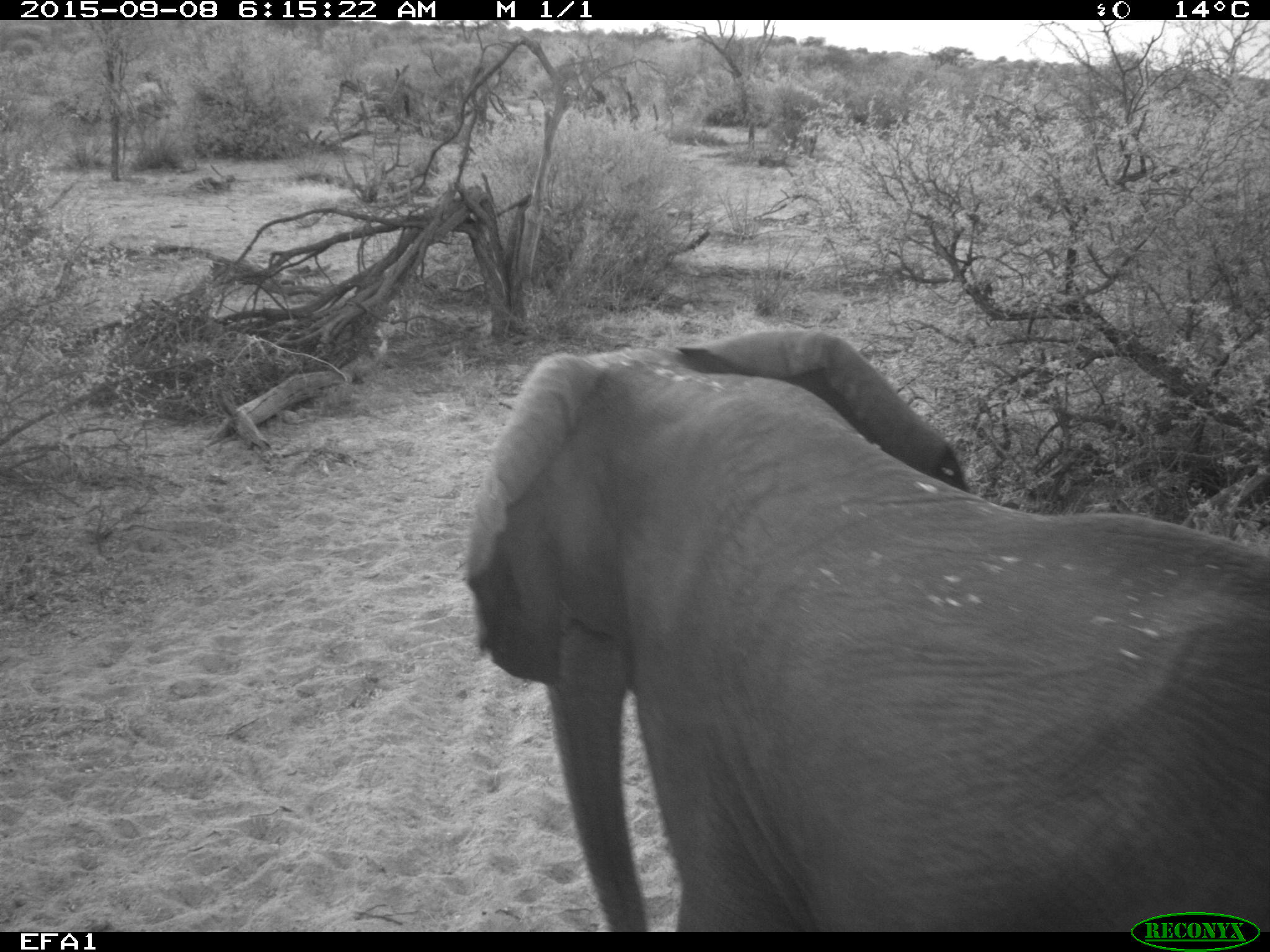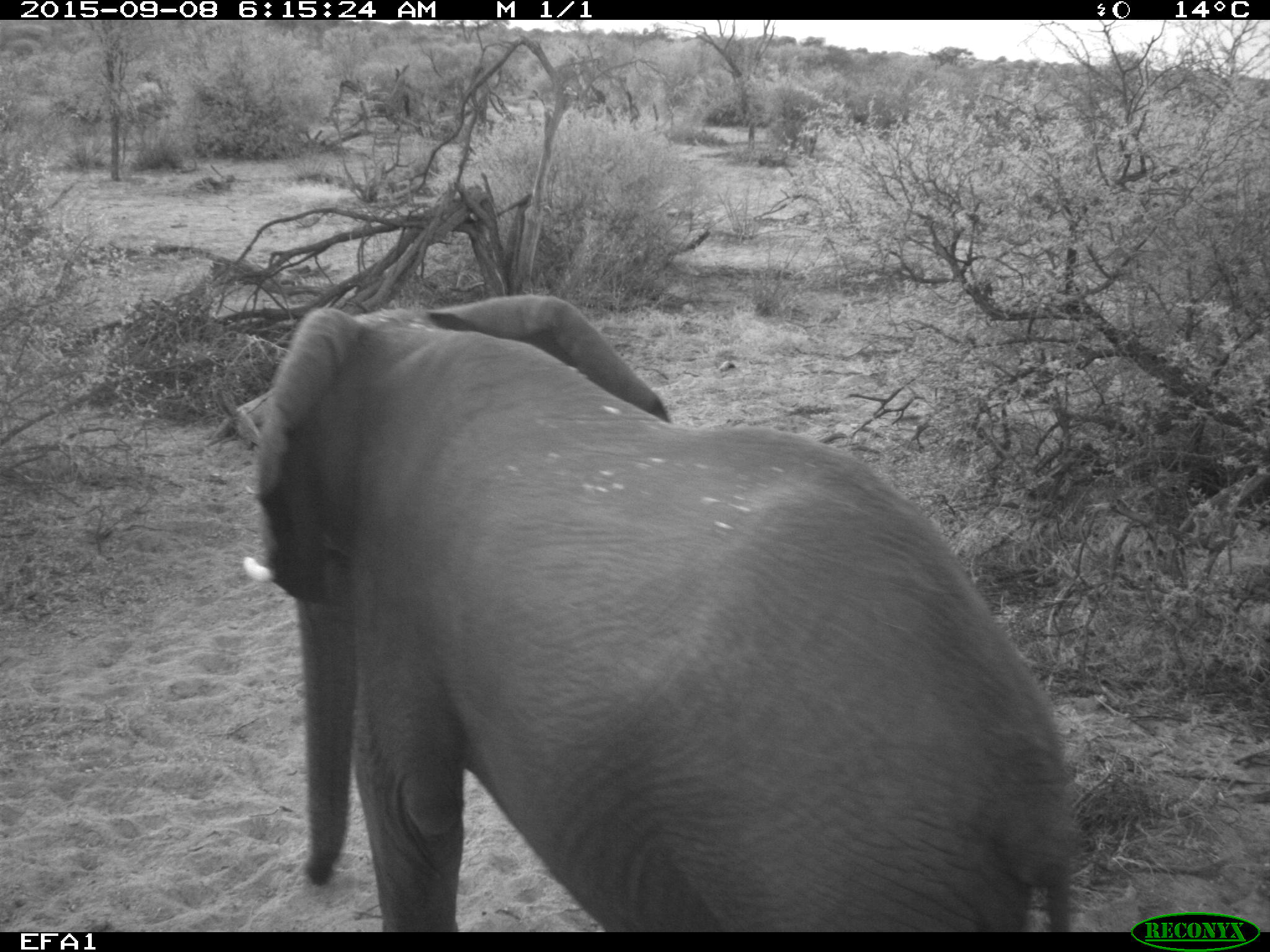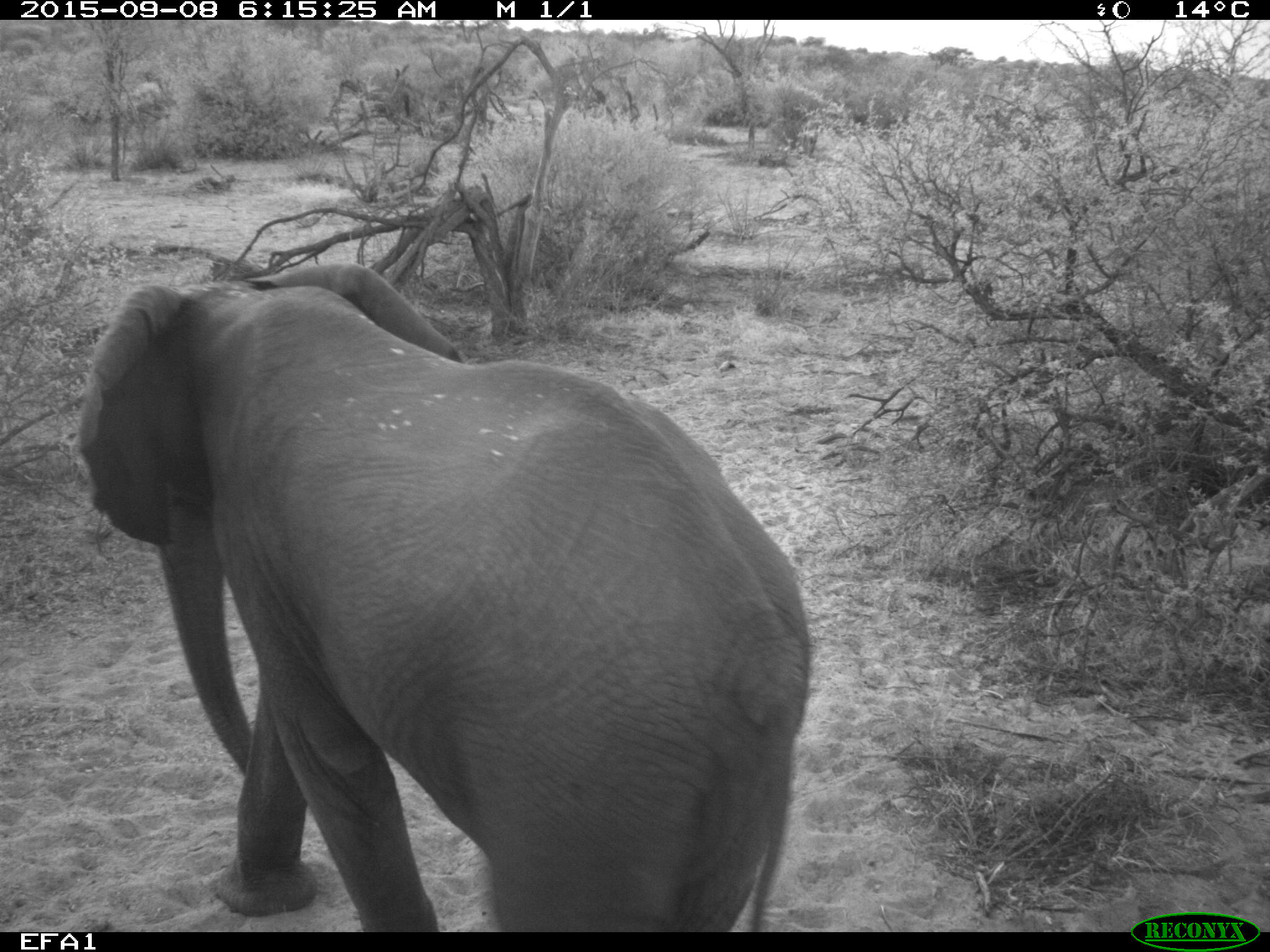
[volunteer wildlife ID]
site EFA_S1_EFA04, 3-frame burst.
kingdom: Animalia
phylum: Chordata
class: Mammalia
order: Proboscidea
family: Elephantidae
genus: Loxodonta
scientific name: Loxodonta africana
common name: african bush elephant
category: elephant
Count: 1.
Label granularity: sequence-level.